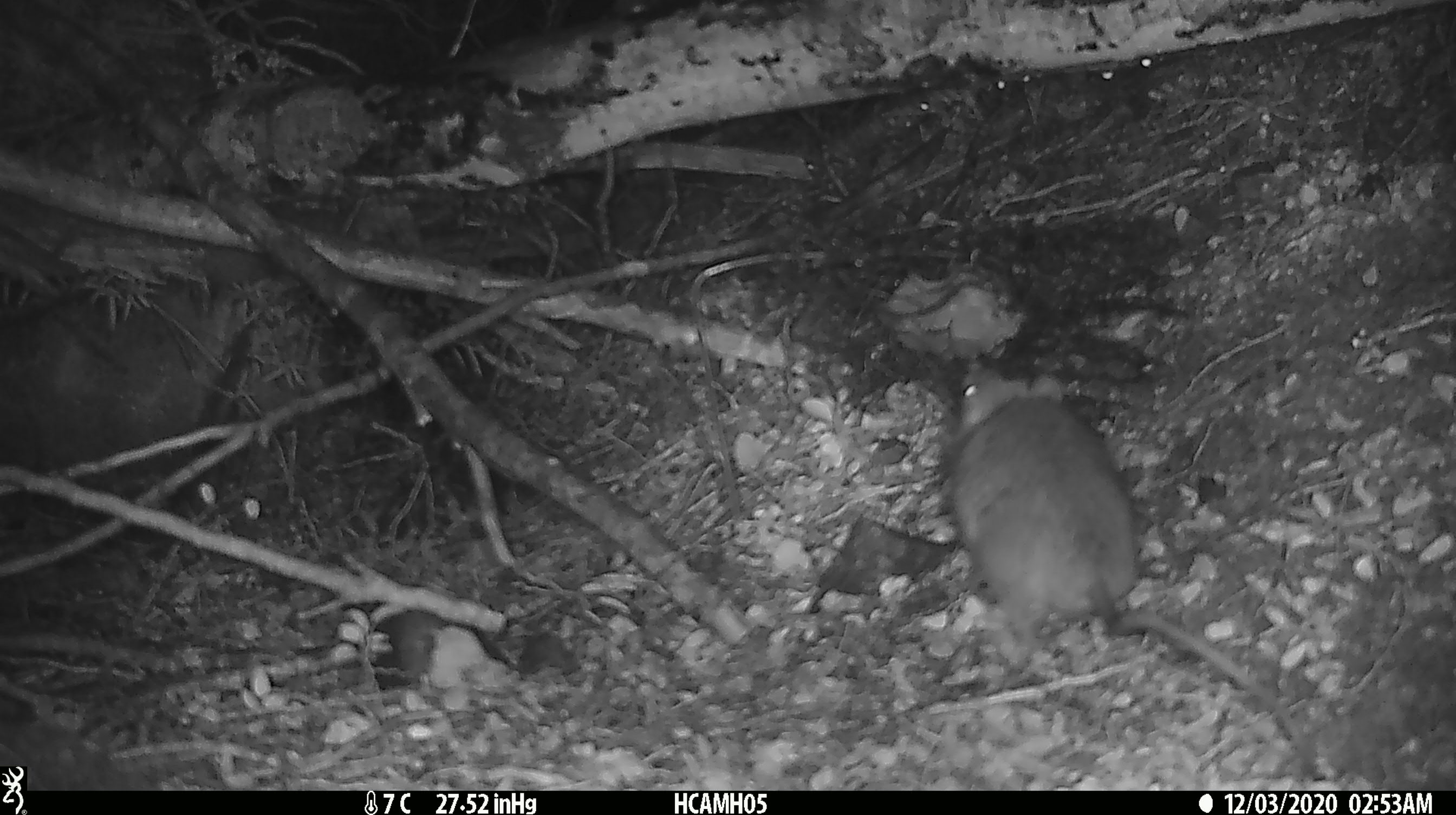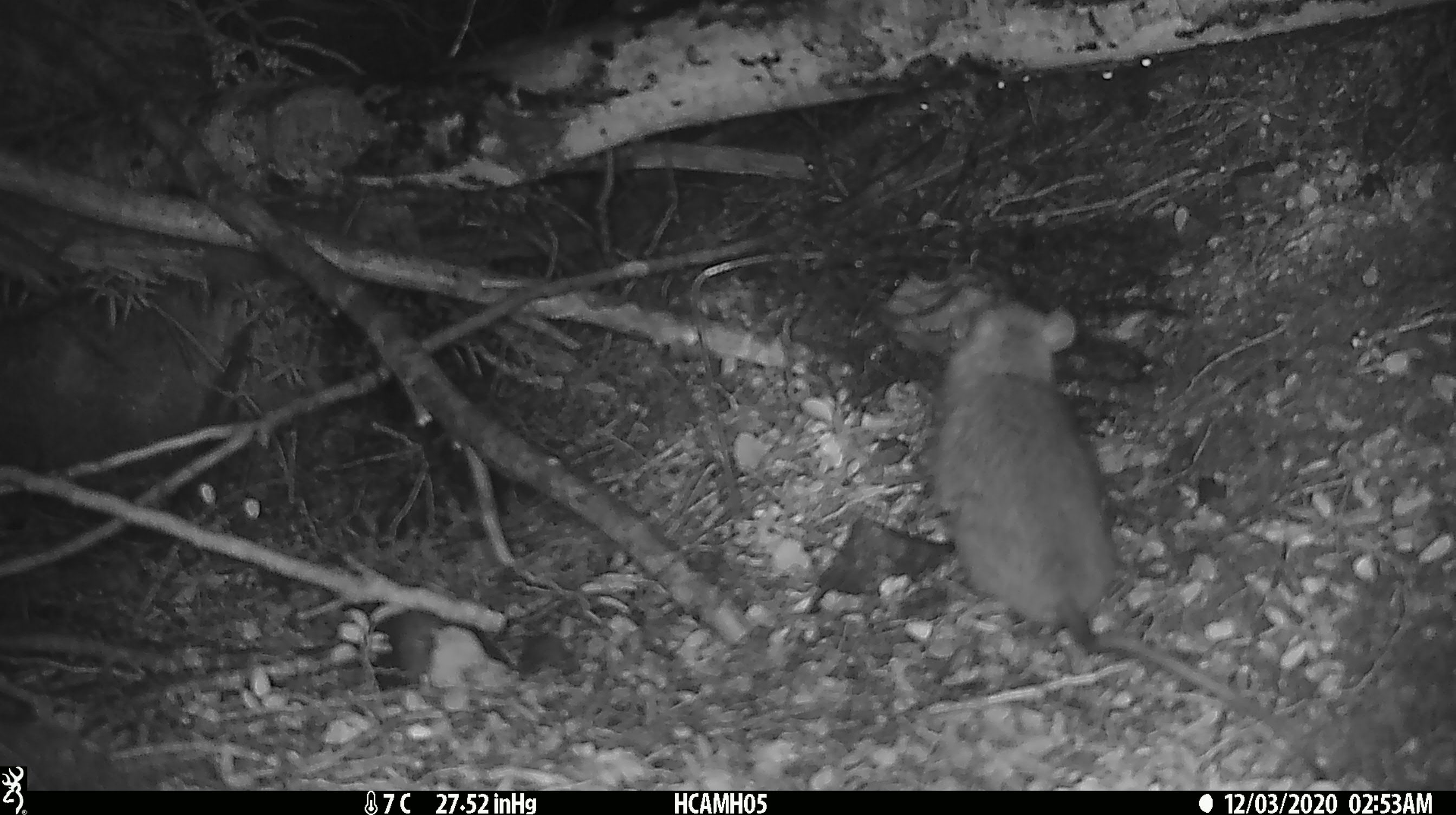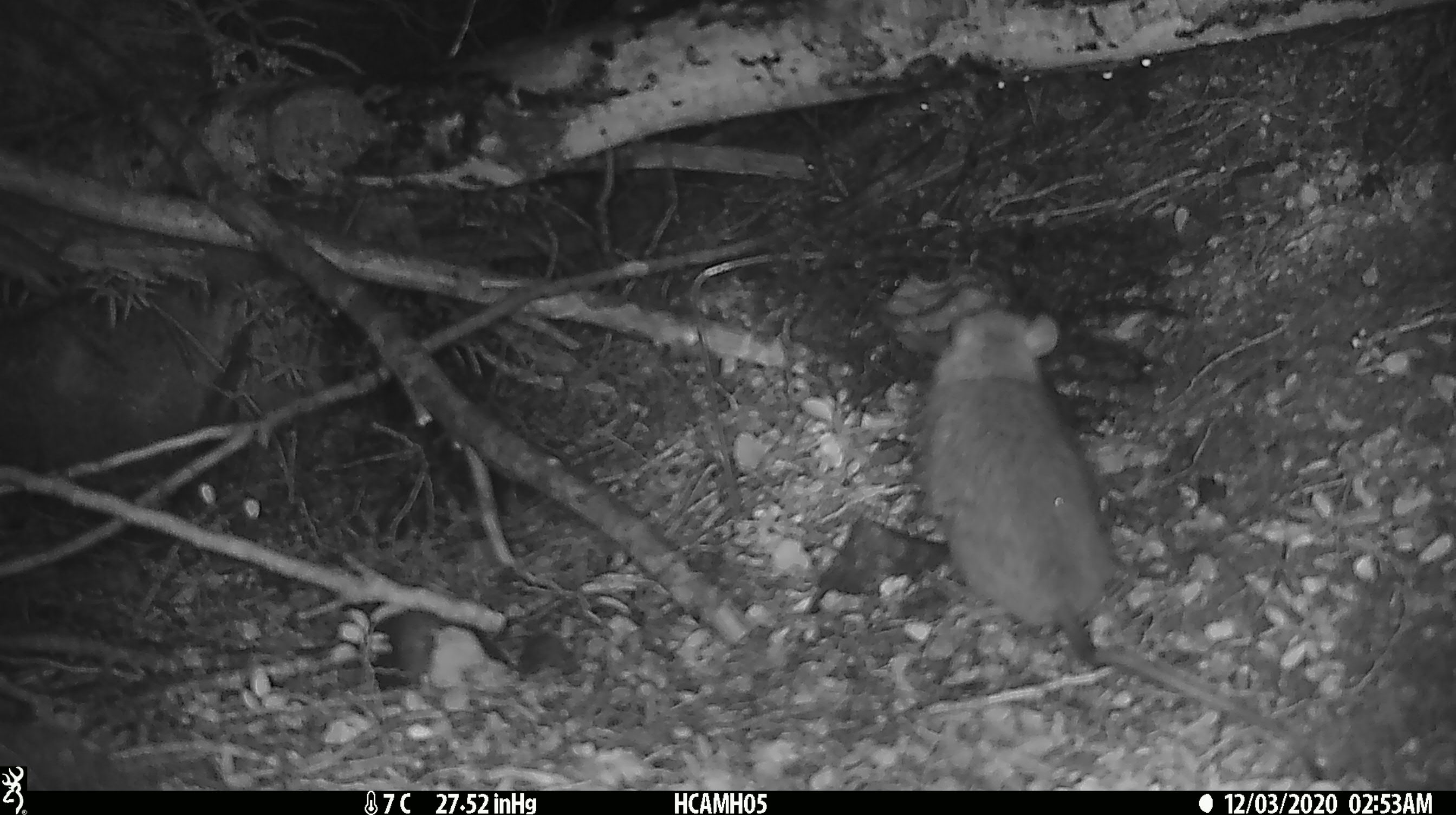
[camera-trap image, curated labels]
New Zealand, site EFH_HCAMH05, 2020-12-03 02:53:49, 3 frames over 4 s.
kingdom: Animalia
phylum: Chordata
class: Mammalia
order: Rodentia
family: Muridae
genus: Rattus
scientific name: Rattus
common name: rat